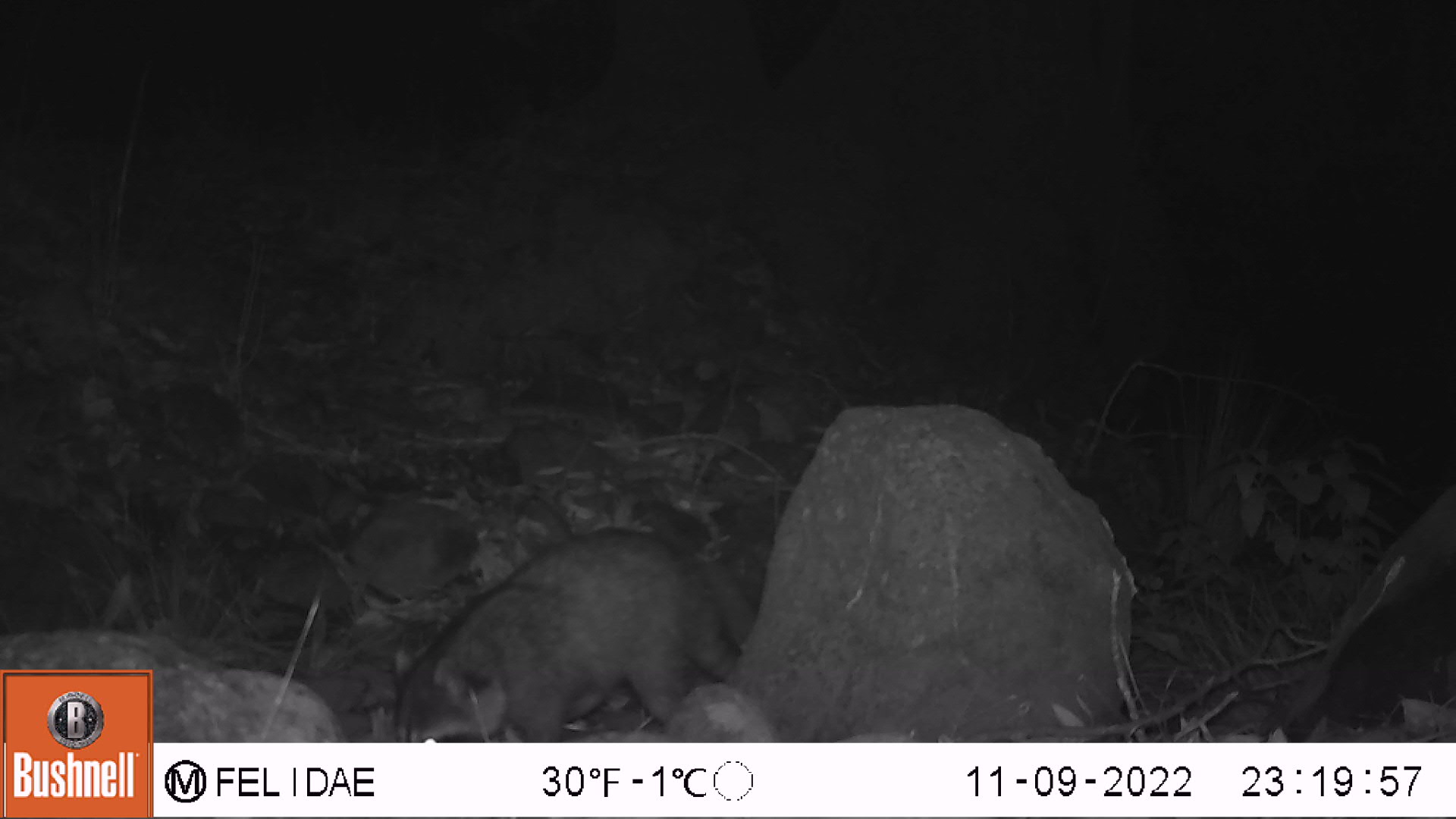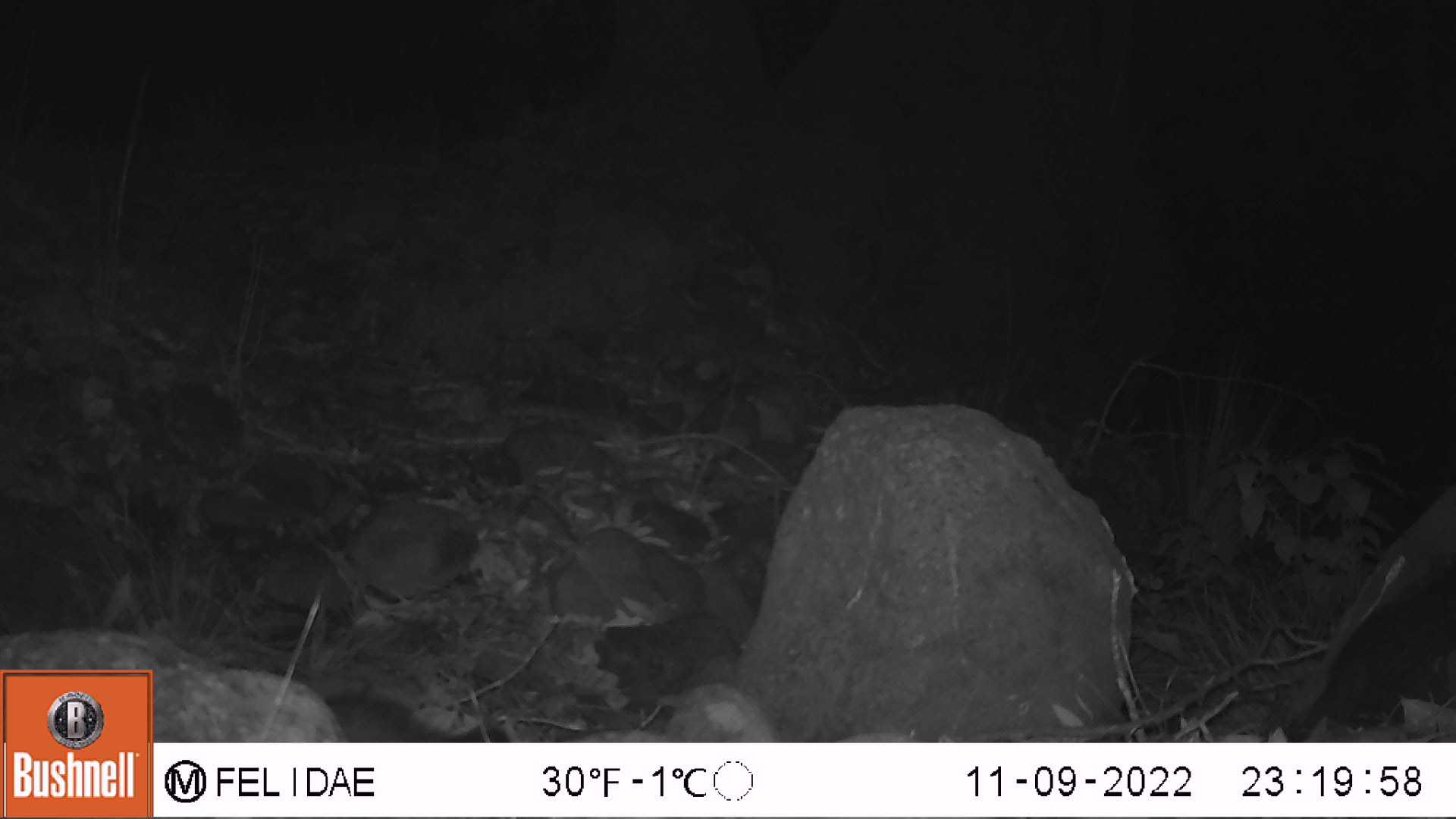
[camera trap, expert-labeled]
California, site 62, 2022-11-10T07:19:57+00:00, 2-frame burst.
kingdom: Animalia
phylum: Chordata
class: Mammalia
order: Carnivora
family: Procyonidae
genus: Procyon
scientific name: Procyon lotor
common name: raccoon